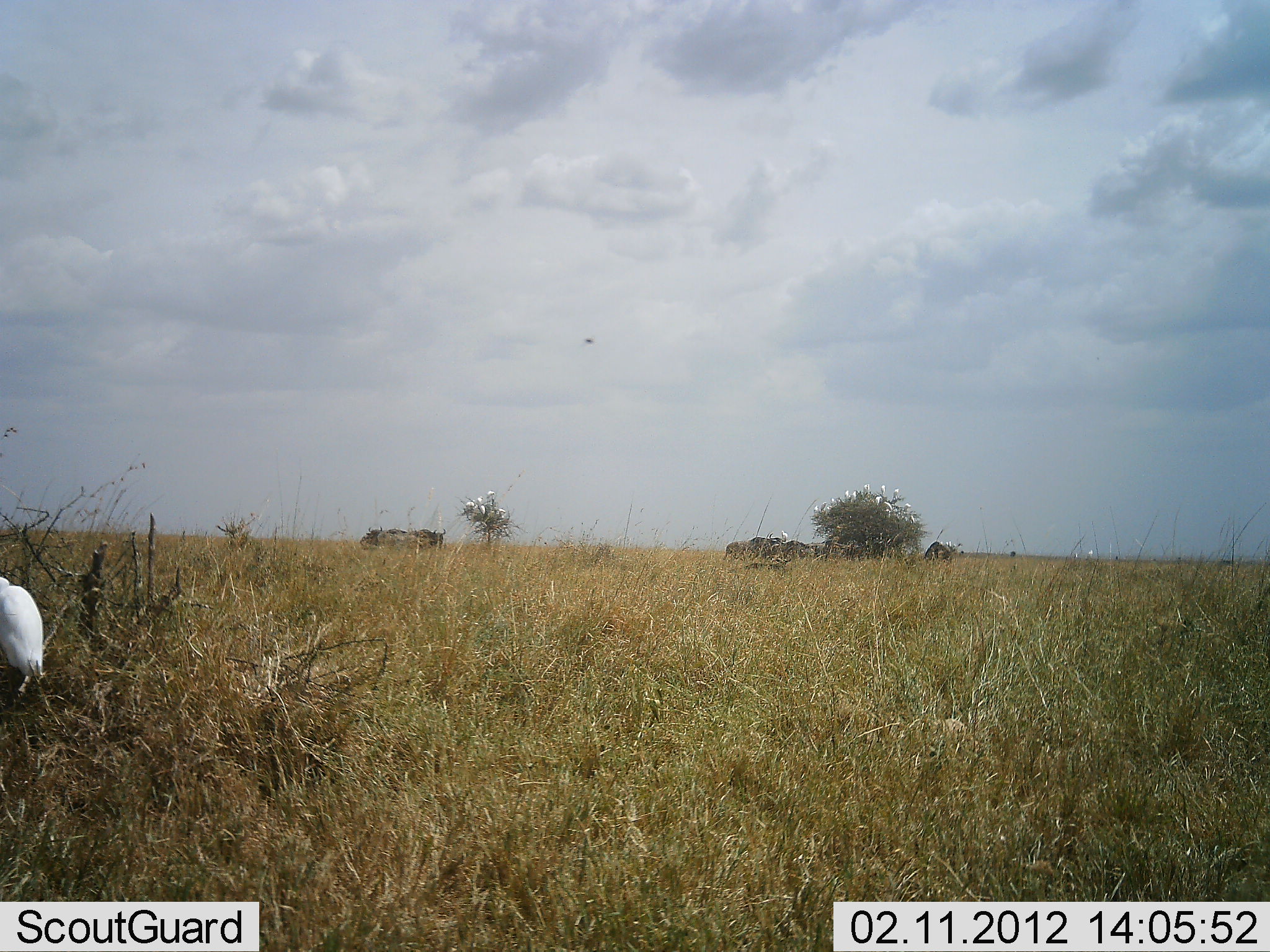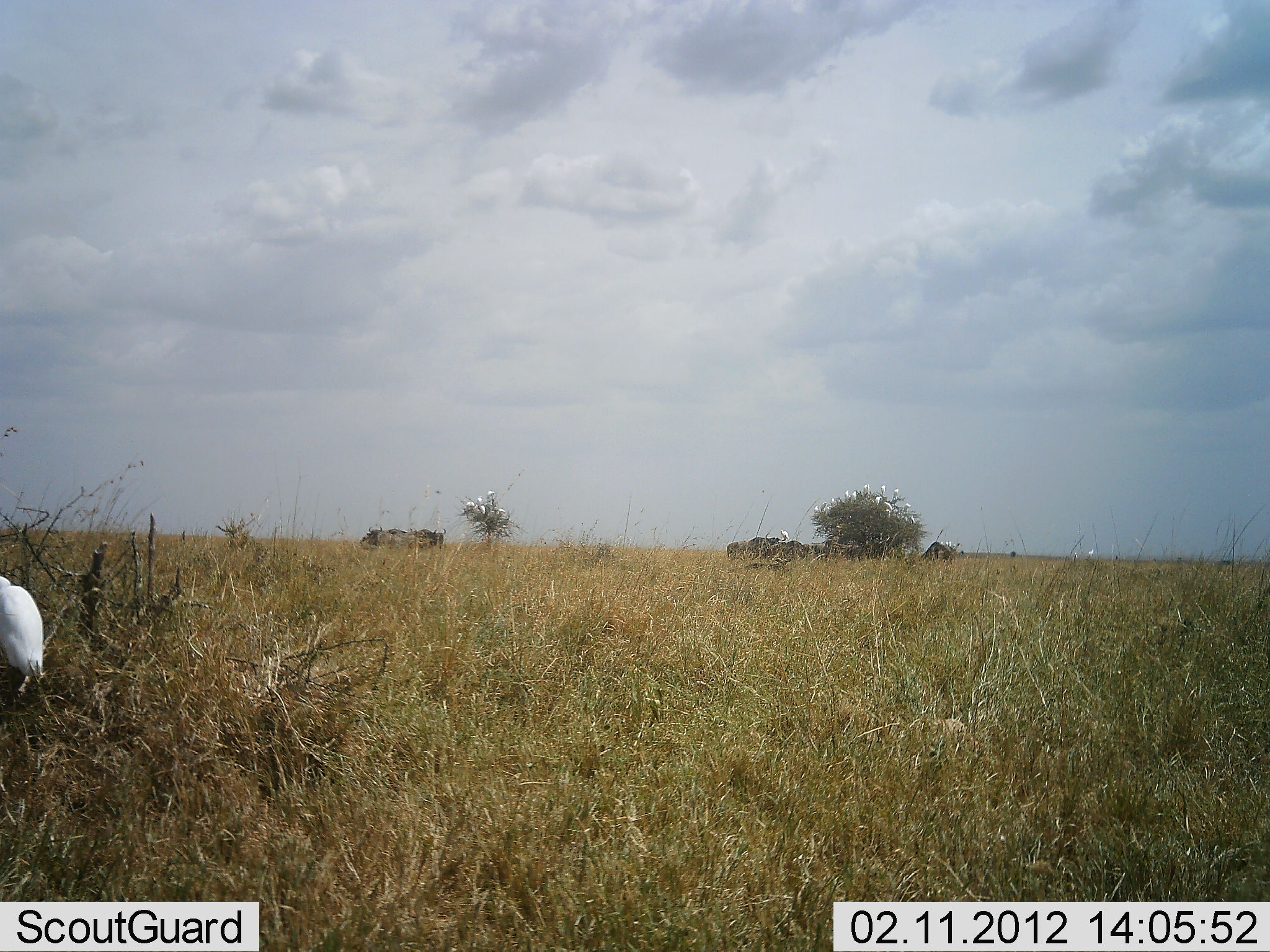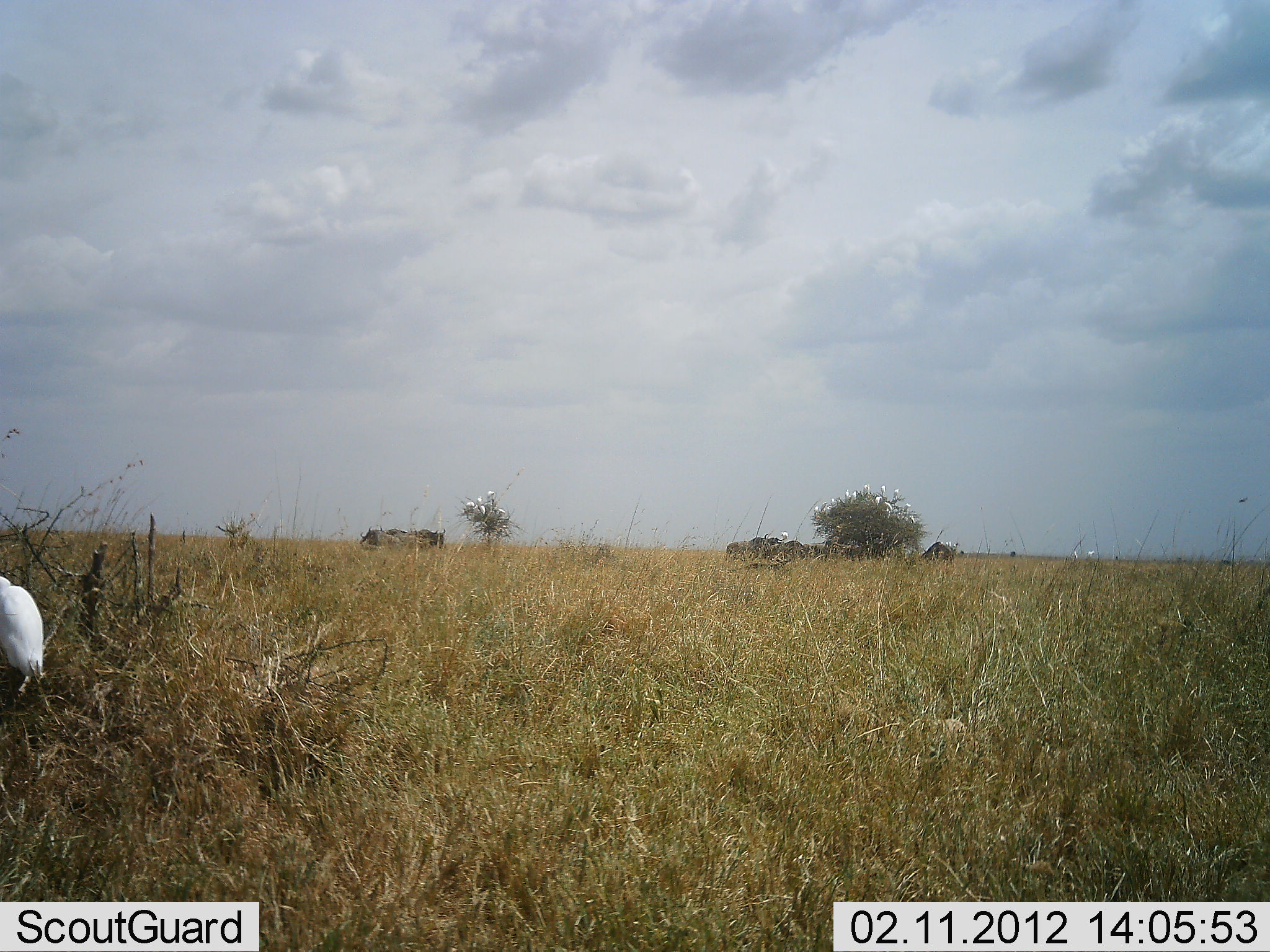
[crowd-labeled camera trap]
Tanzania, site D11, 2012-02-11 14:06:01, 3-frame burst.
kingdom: Animalia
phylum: Chordata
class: Aves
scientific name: Aves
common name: bird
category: otherbird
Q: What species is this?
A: Otherbird (bird) (Aves).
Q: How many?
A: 1.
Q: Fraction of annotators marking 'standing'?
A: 71%.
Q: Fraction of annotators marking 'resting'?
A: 26%.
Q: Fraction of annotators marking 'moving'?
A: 3%.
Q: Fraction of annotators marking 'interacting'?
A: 3%.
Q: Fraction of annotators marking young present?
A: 0%.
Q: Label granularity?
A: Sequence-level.